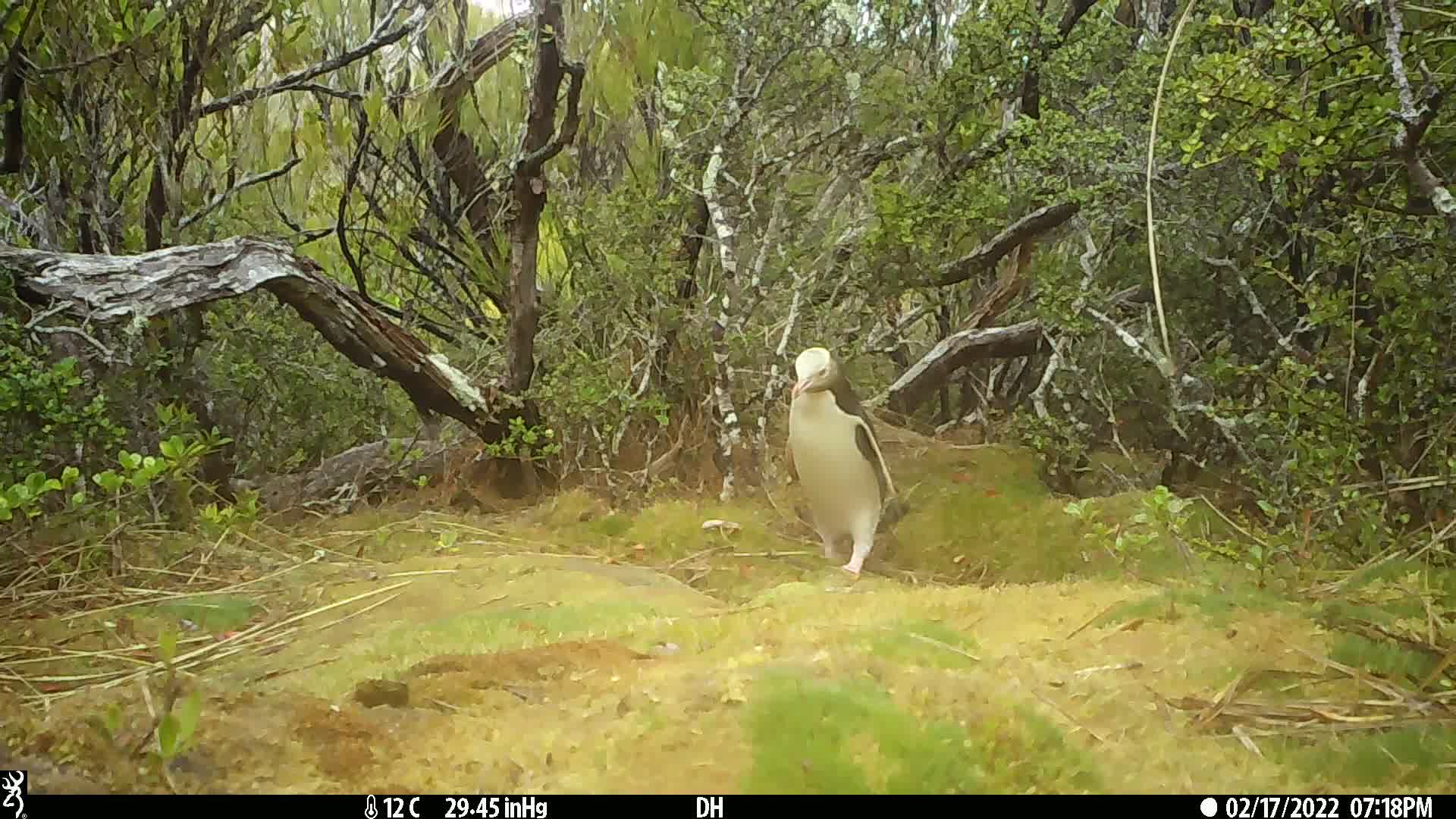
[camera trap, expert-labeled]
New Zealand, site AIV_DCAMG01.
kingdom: Animalia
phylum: Chordata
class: Aves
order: Sphenisciformes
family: Spheniscidae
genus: Megadyptes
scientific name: Megadyptes antipodes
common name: yellow-eyed penguin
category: yellow eyed penguin